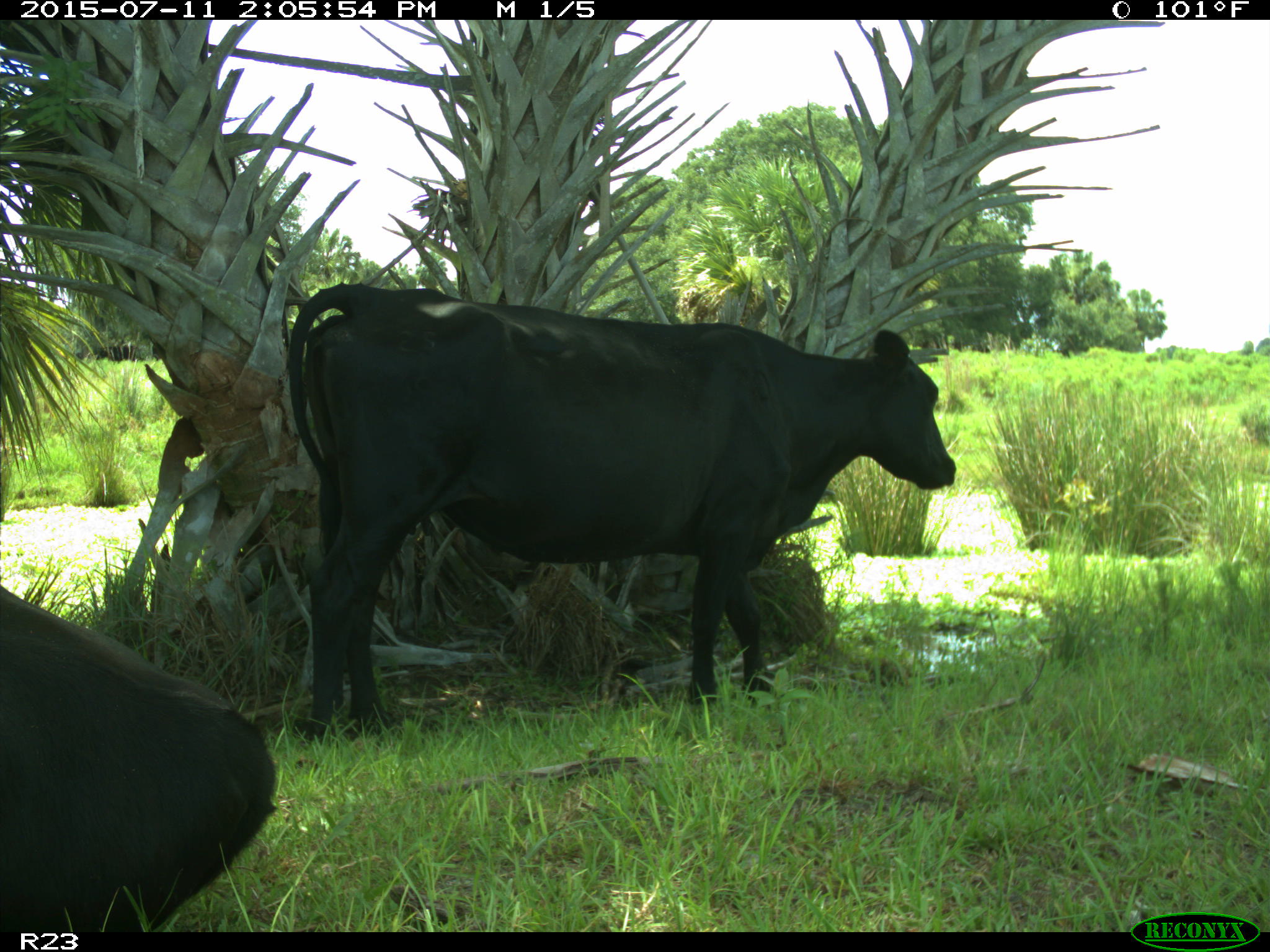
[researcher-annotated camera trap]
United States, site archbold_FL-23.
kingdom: Animalia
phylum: Chordata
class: Mammalia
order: Artiodactyla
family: Bovidae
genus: Bos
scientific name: Bos taurus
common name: domestic cow